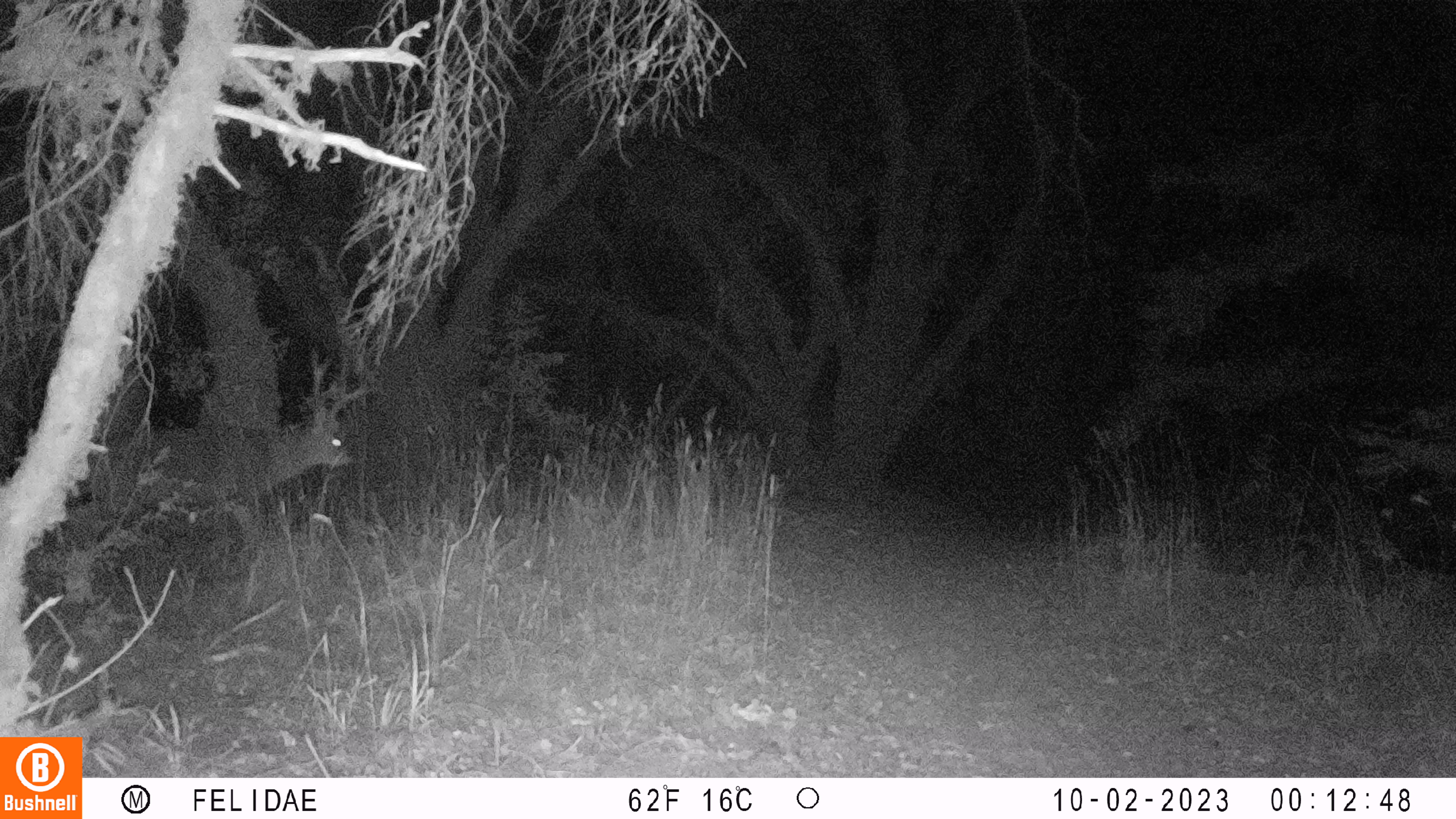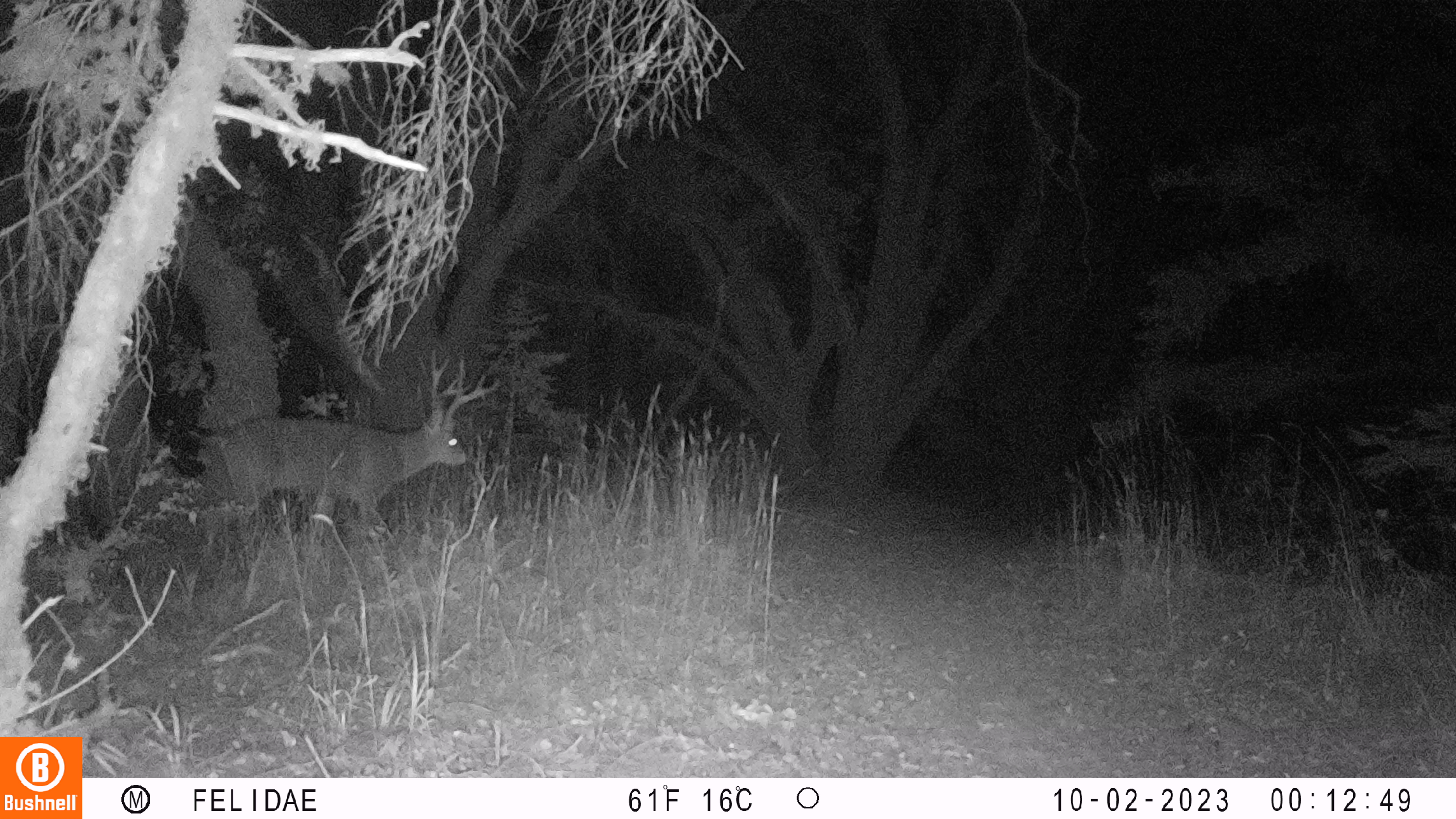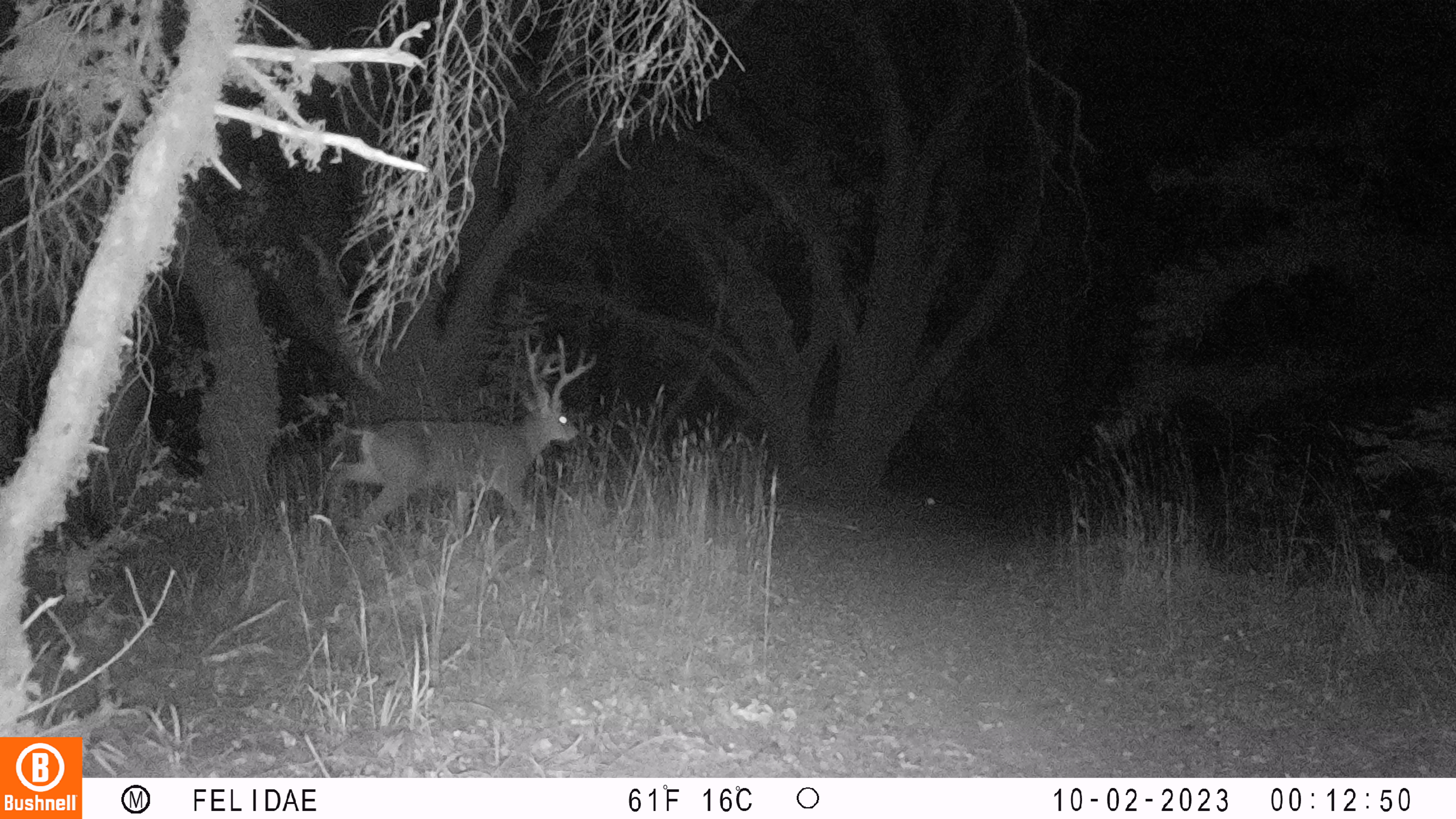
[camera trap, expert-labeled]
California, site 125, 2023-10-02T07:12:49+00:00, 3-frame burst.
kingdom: Animalia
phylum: Chordata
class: Mammalia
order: Artiodactyla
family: Cervidae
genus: Odocoileus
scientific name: Odocoileus hemionus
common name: mule deer